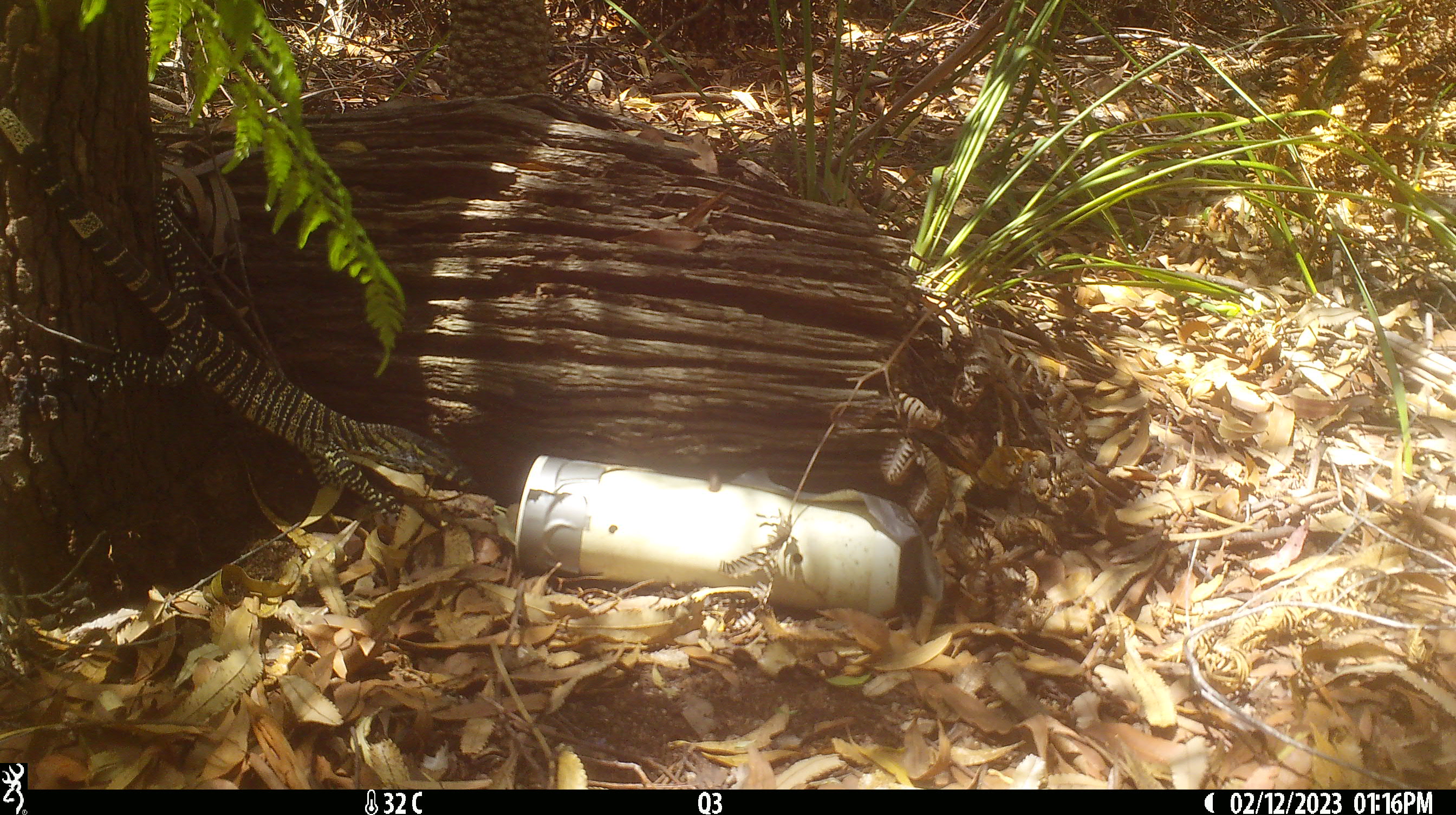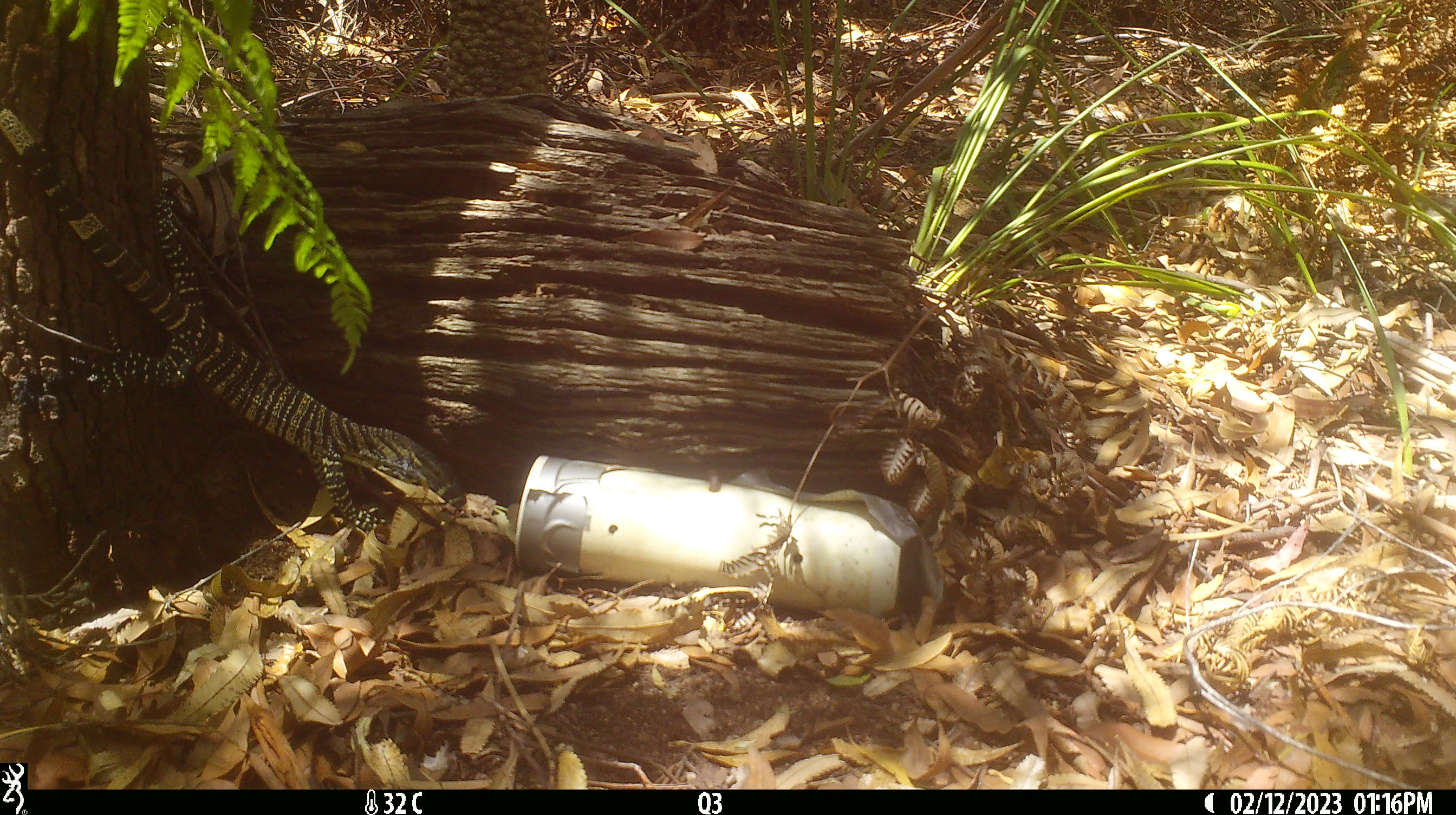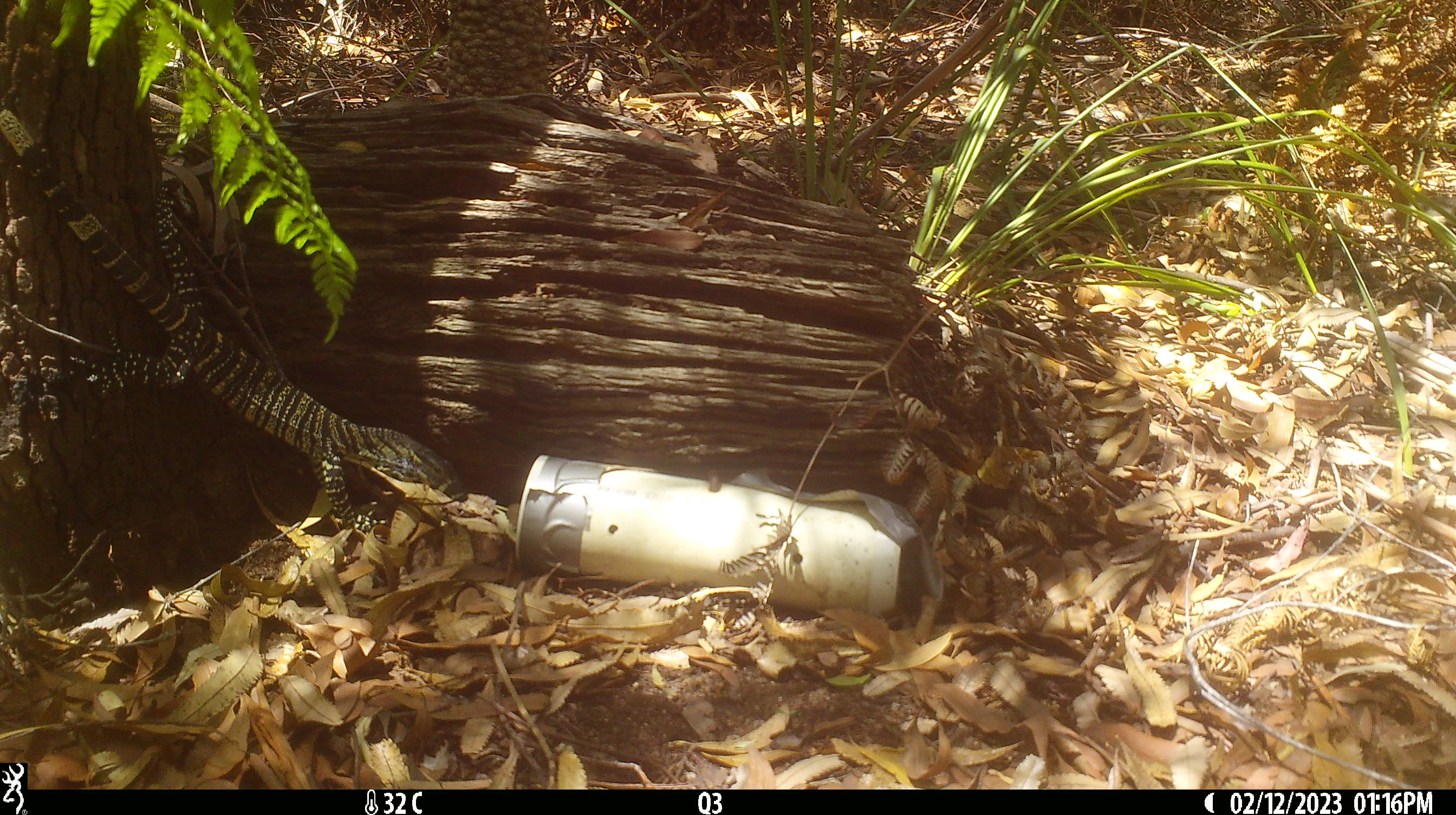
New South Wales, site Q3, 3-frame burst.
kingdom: Animalia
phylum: Chordata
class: Reptilia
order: Squamata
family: Varanidae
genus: Varanus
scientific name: Varanus varius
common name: lace monitor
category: goanna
Goanna (lace monitor) (Varanus varius).